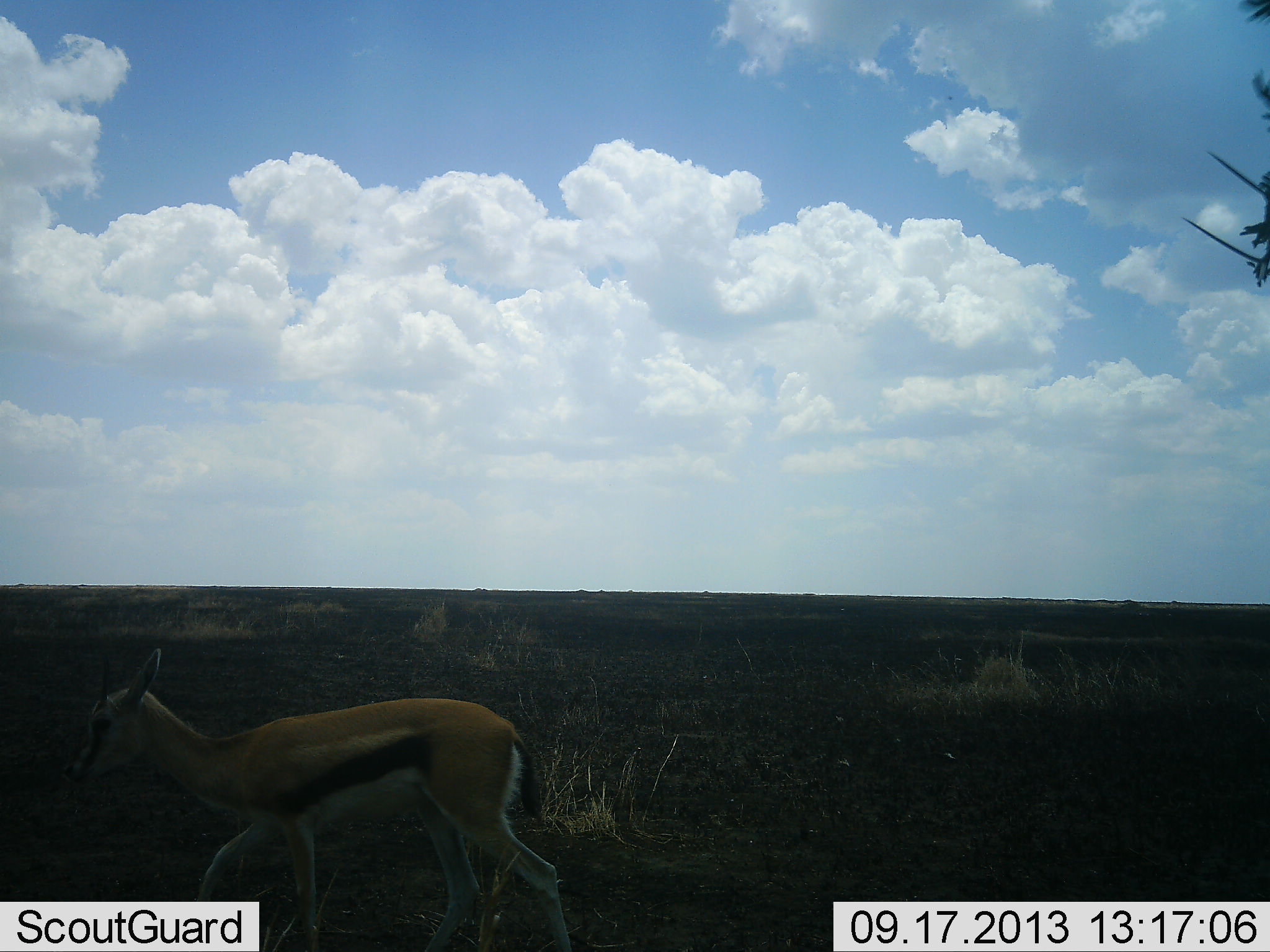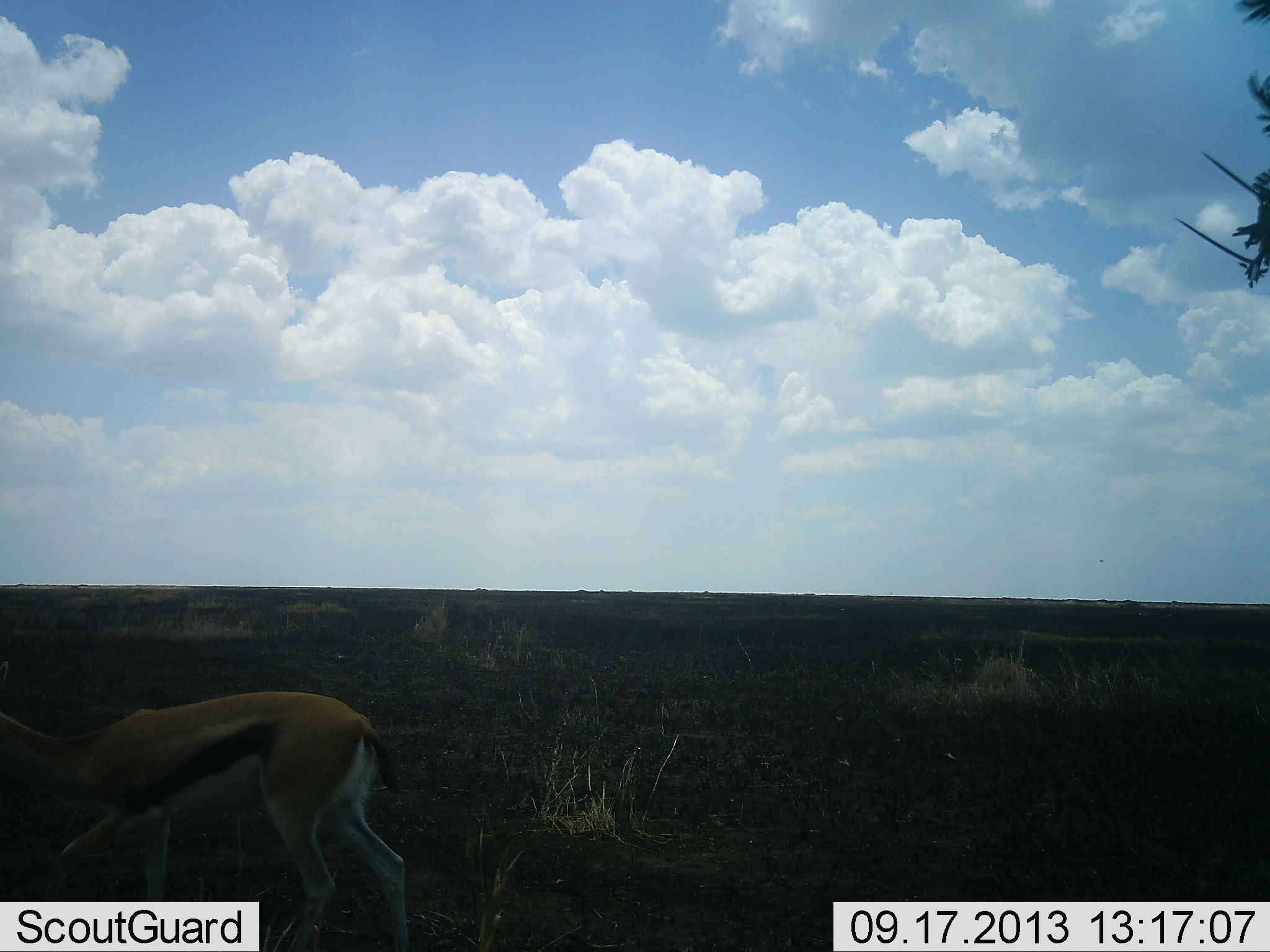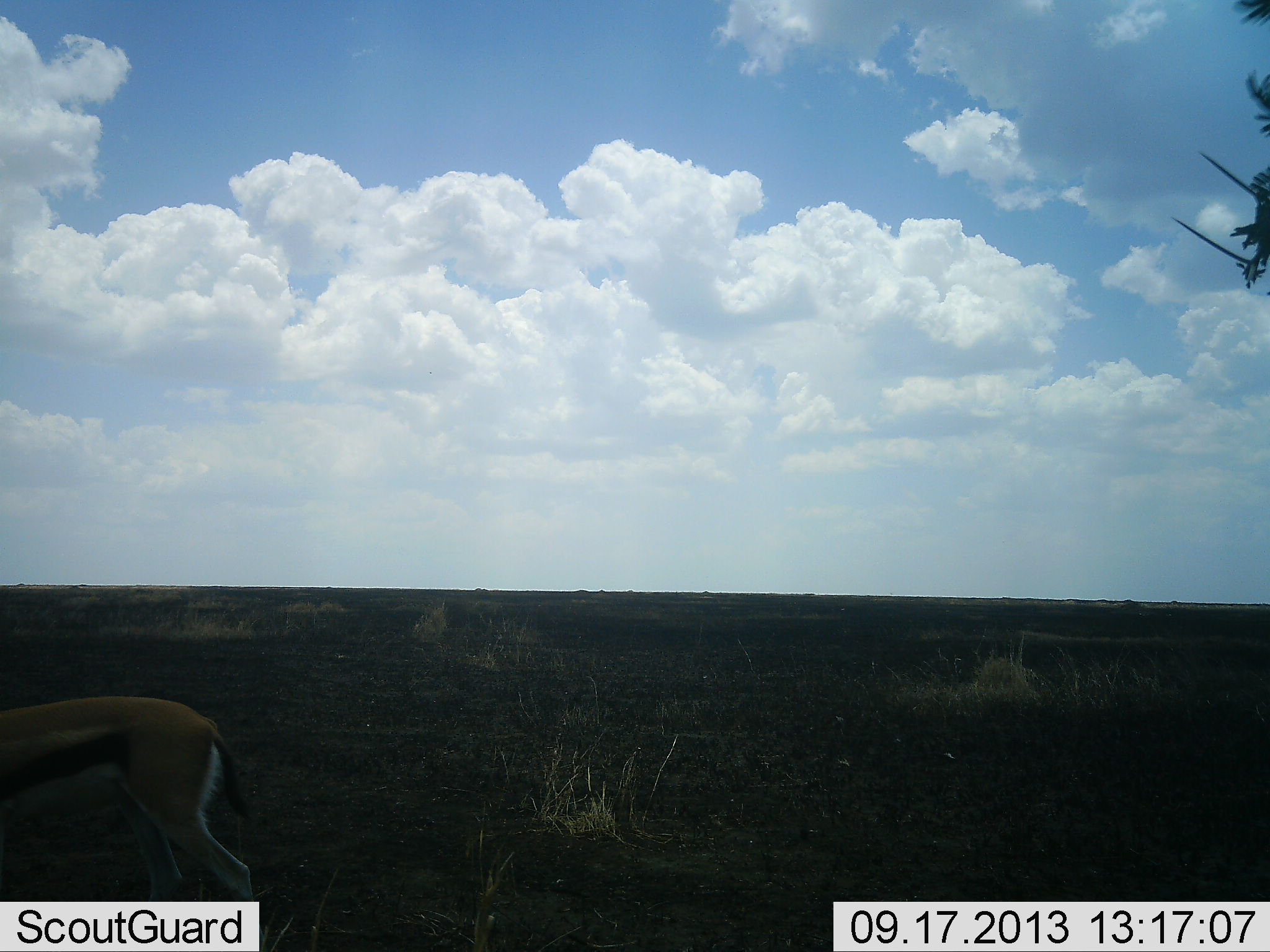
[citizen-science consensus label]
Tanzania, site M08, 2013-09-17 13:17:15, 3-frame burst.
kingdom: Animalia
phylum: Chordata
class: Mammalia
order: Artiodactyla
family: Bovidae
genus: Eudorcas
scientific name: Eudorcas thomsonii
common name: thomson's gazelle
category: gazellethomsons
Gazellethomsons (thomson's gazelle) (Eudorcas thomsonii), count 1. Behavior (volunteer vote fractions): standing 11%, resting 0%, moving 84%, interacting 3%. Young present (vote fraction): 3%. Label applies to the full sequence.